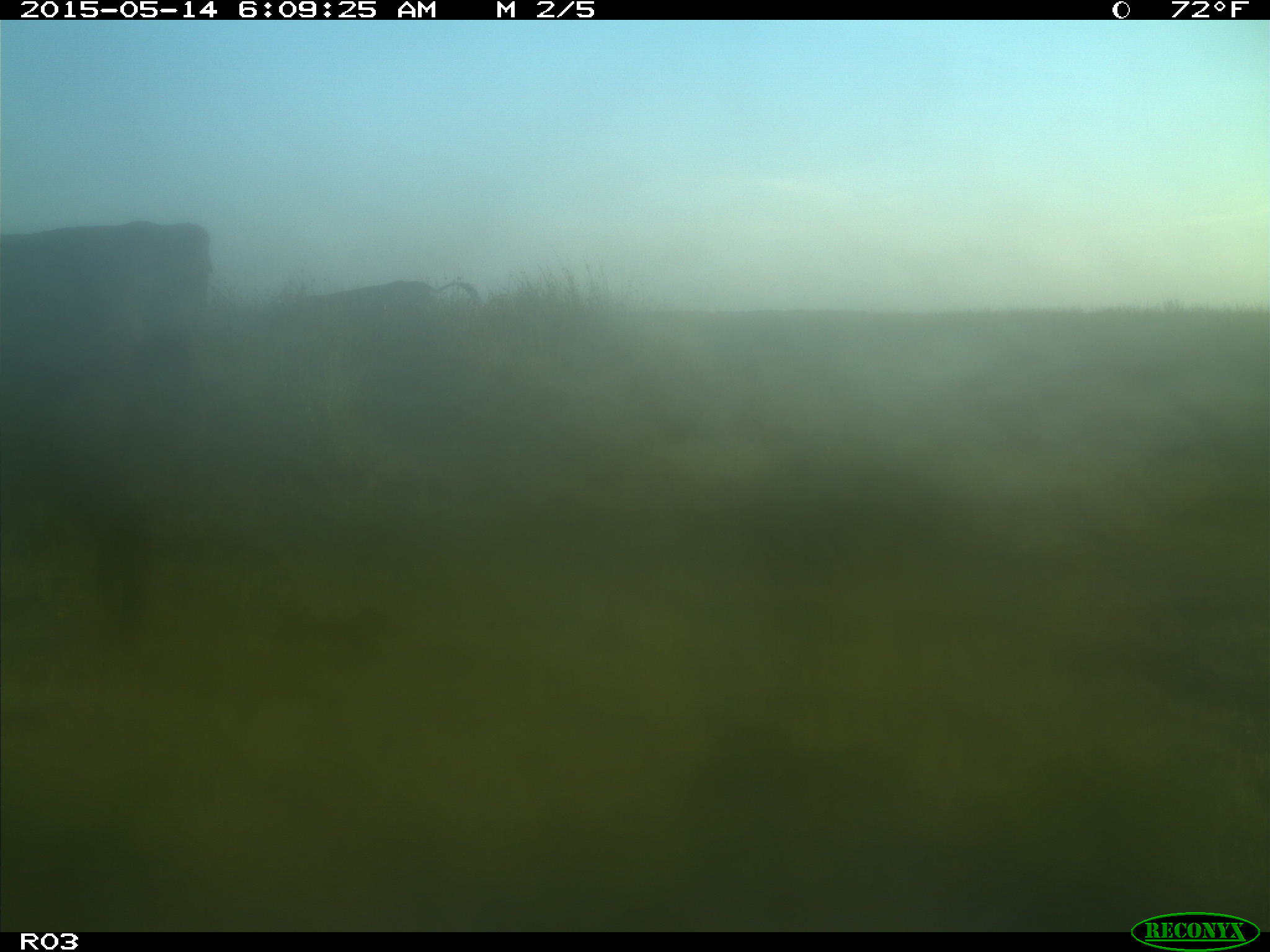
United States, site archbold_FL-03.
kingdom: Animalia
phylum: Chordata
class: Mammalia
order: Artiodactyla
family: Bovidae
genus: Bos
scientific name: Bos taurus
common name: domestic cow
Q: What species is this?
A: Bos taurus (domestic cow).